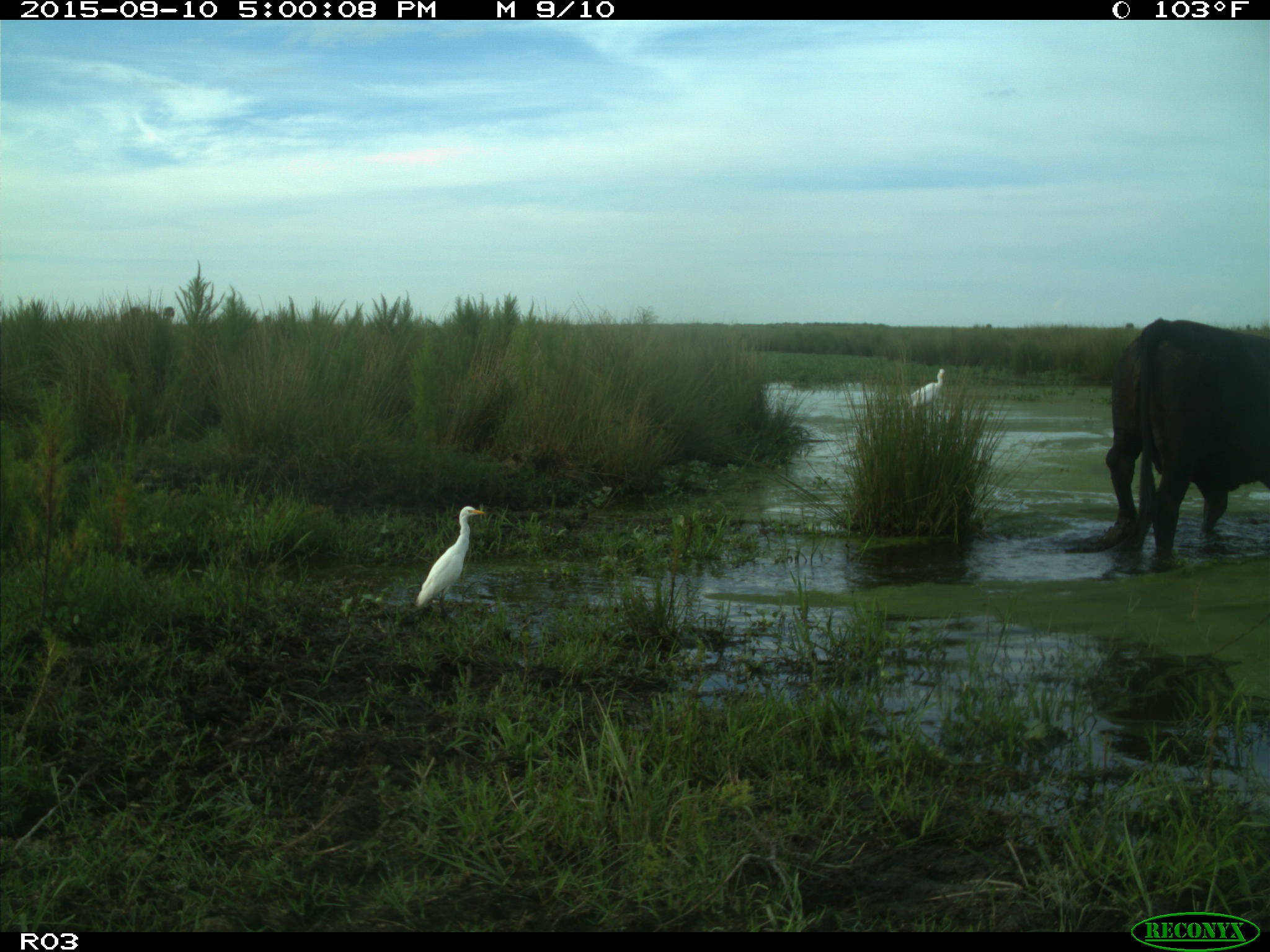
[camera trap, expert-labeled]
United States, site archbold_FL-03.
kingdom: Animalia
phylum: Chordata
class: Mammalia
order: Artiodactyla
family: Bovidae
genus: Bos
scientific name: Bos taurus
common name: domestic cow